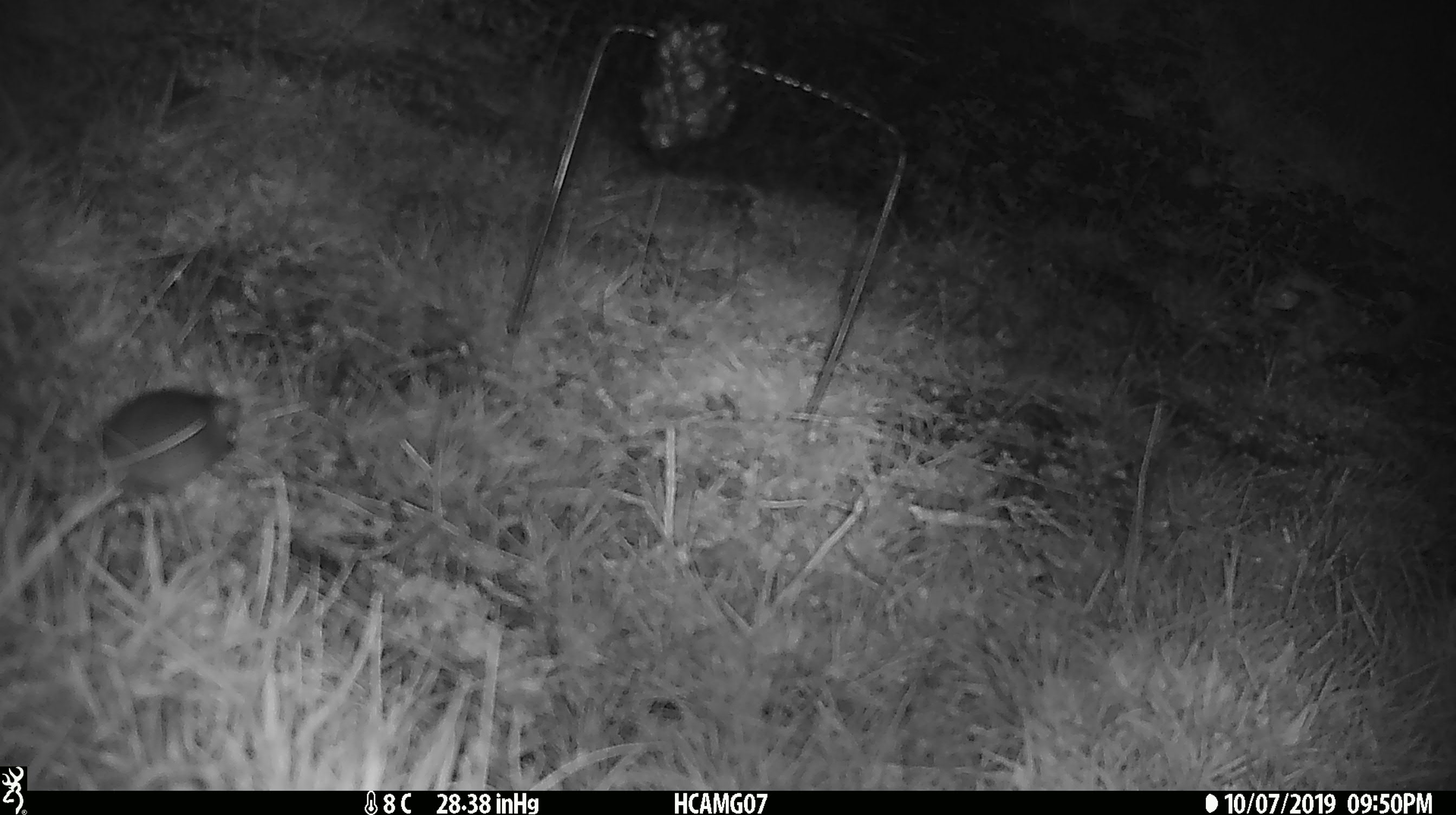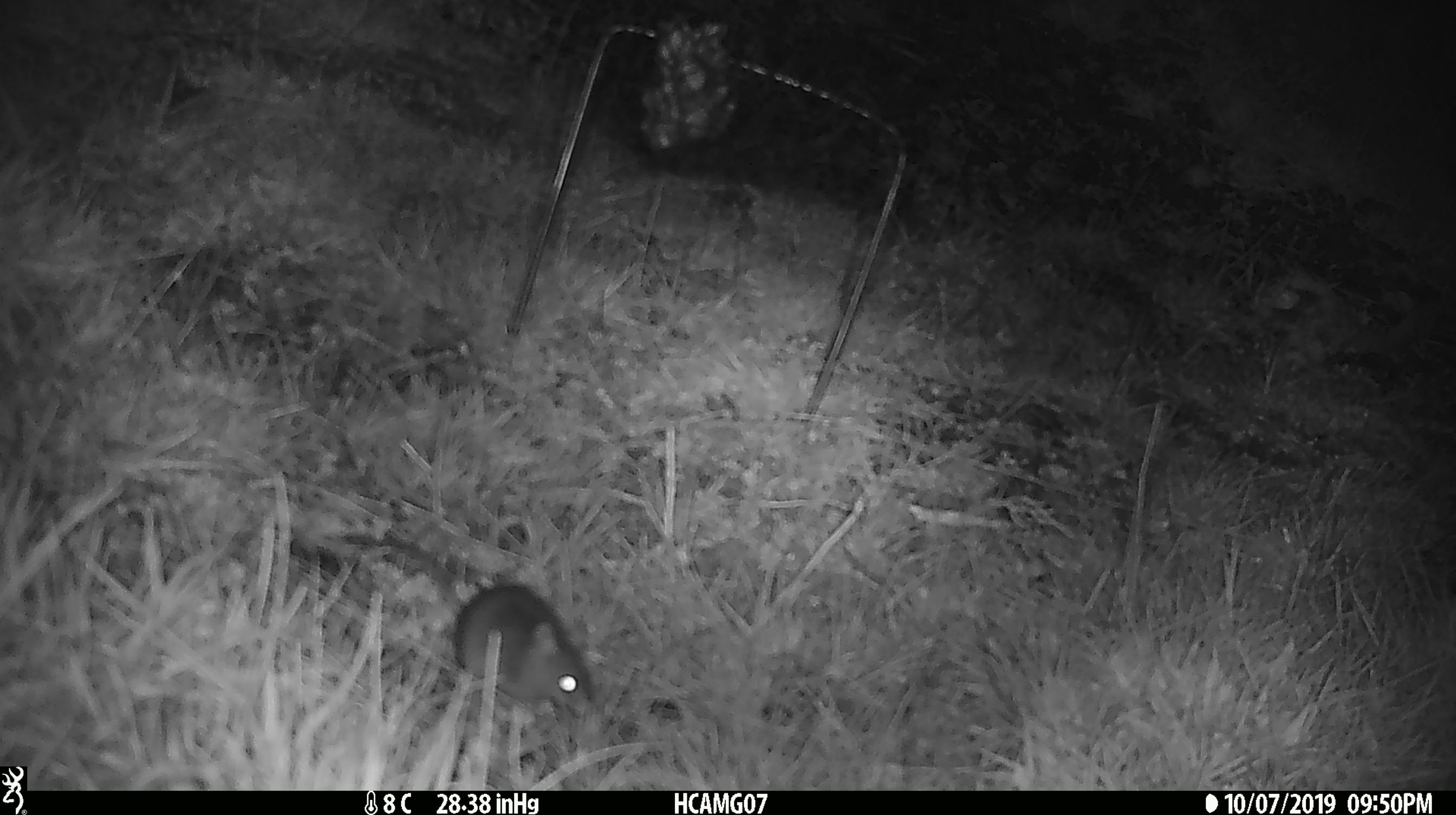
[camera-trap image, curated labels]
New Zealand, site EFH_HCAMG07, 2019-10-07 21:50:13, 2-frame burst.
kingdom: Animalia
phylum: Chordata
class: Mammalia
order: Rodentia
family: Muridae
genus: Mus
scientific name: Mus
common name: mouse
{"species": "mouse (Mus)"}